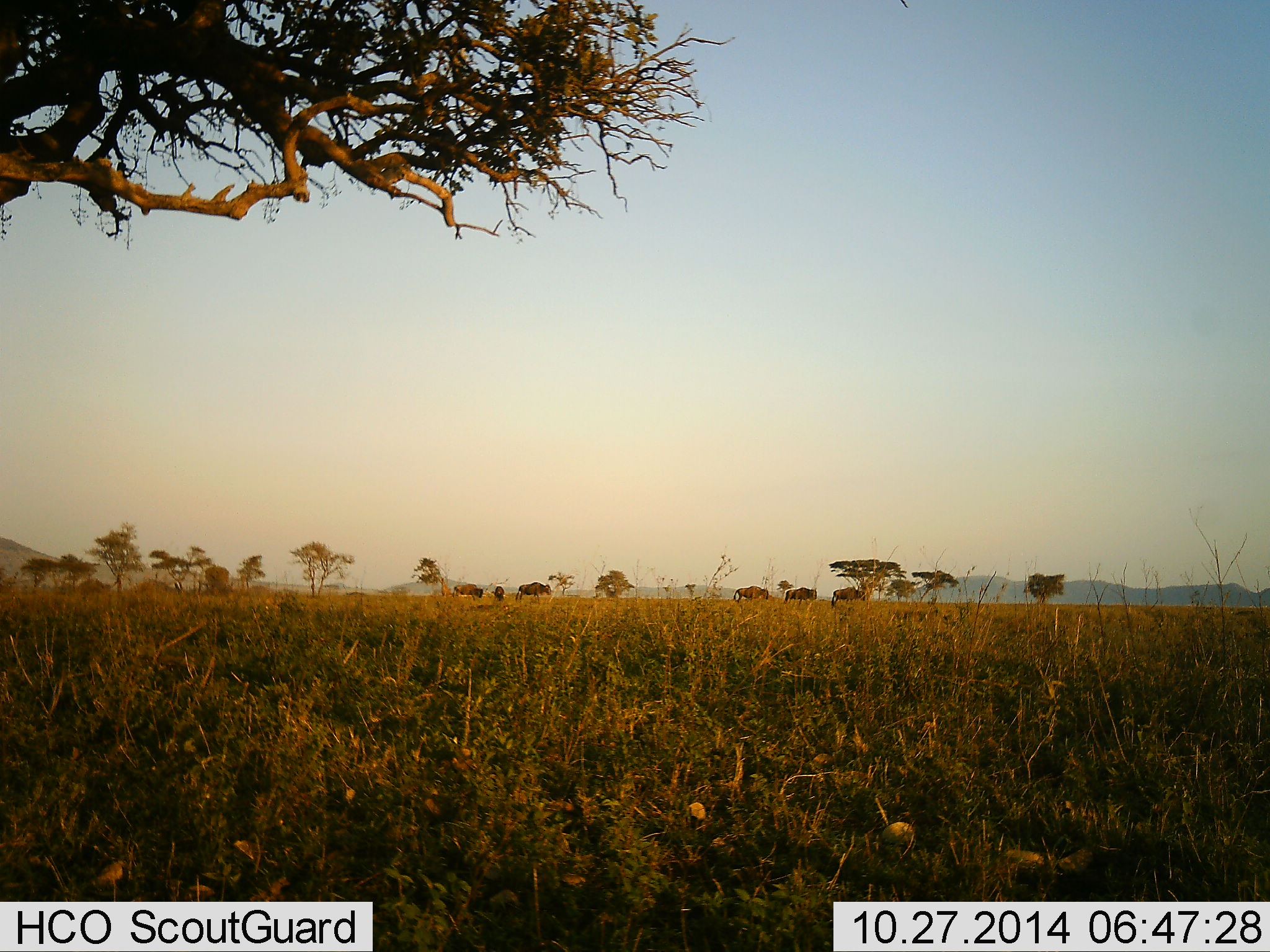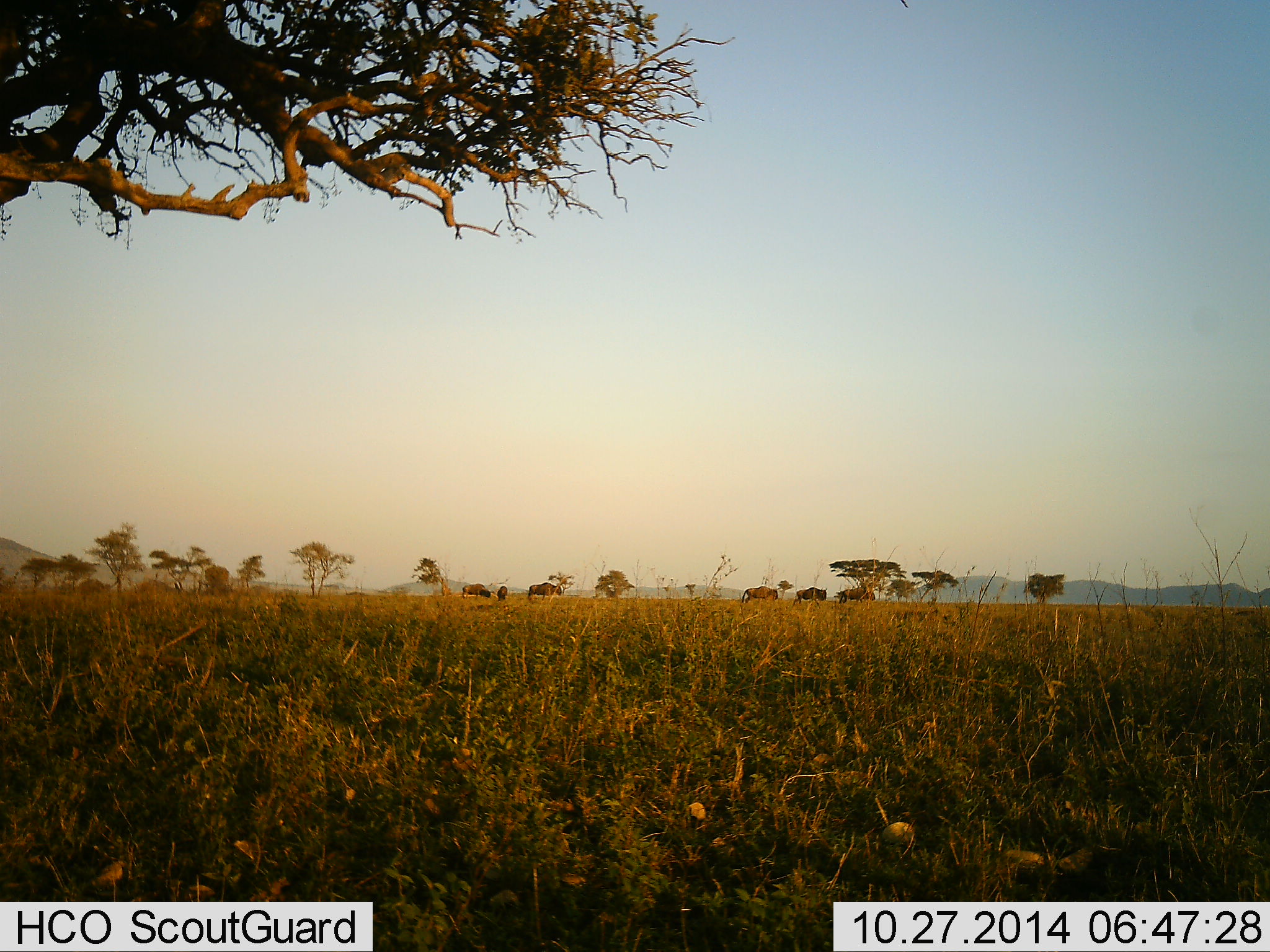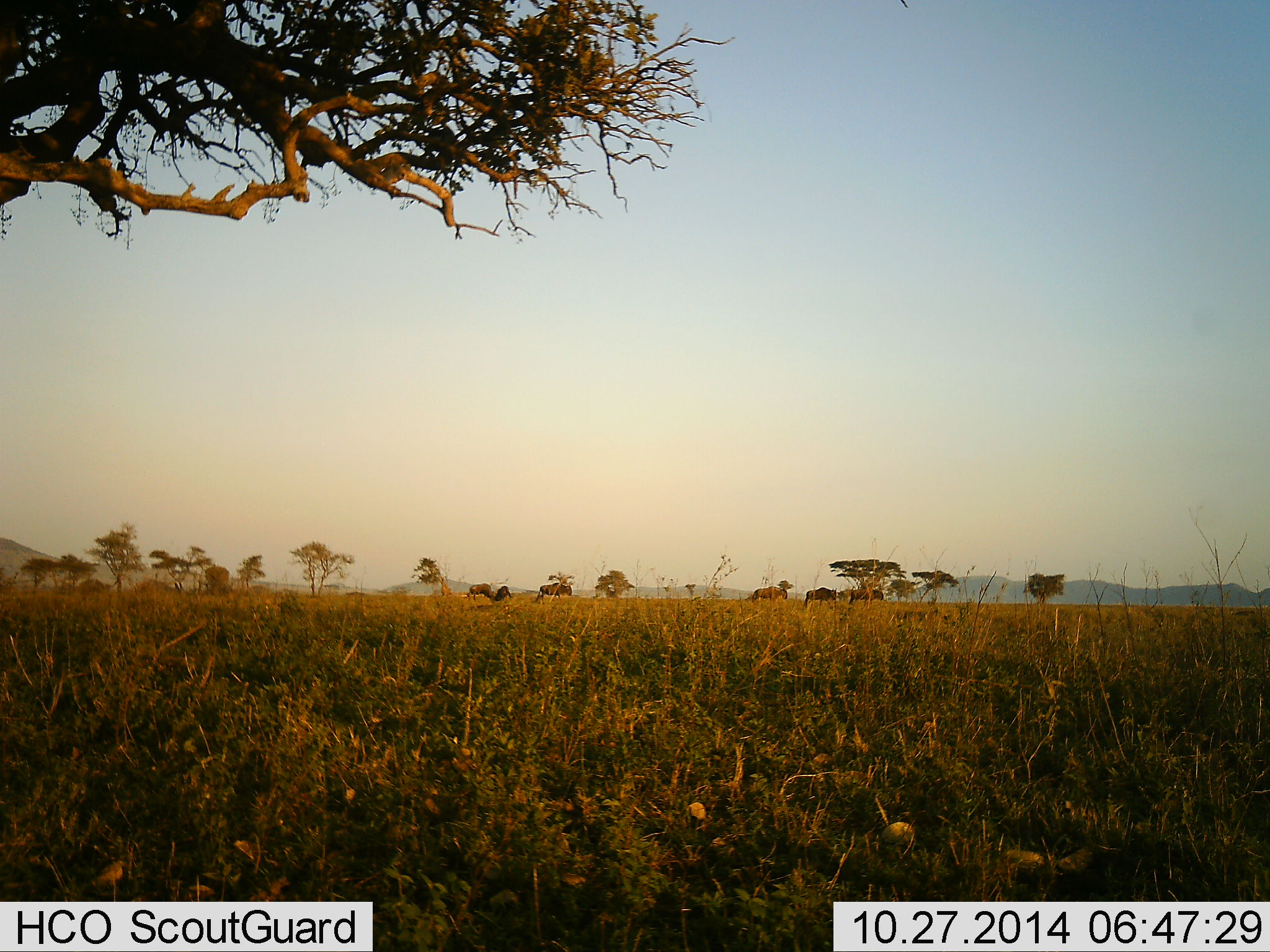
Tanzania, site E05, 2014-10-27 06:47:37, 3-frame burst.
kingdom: Animalia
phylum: Chordata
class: Mammalia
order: Artiodactyla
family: Bovidae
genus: Connochaetes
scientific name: Connochaetes taurinus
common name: blue wildebeest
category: wildebeest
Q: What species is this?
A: Wildebeest (blue wildebeest) (Connochaetes taurinus).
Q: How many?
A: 6.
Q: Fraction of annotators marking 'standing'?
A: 10%.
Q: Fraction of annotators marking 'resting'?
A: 0%.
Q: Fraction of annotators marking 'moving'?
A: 100%.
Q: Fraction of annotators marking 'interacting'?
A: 0%.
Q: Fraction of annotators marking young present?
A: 0%.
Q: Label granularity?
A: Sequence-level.